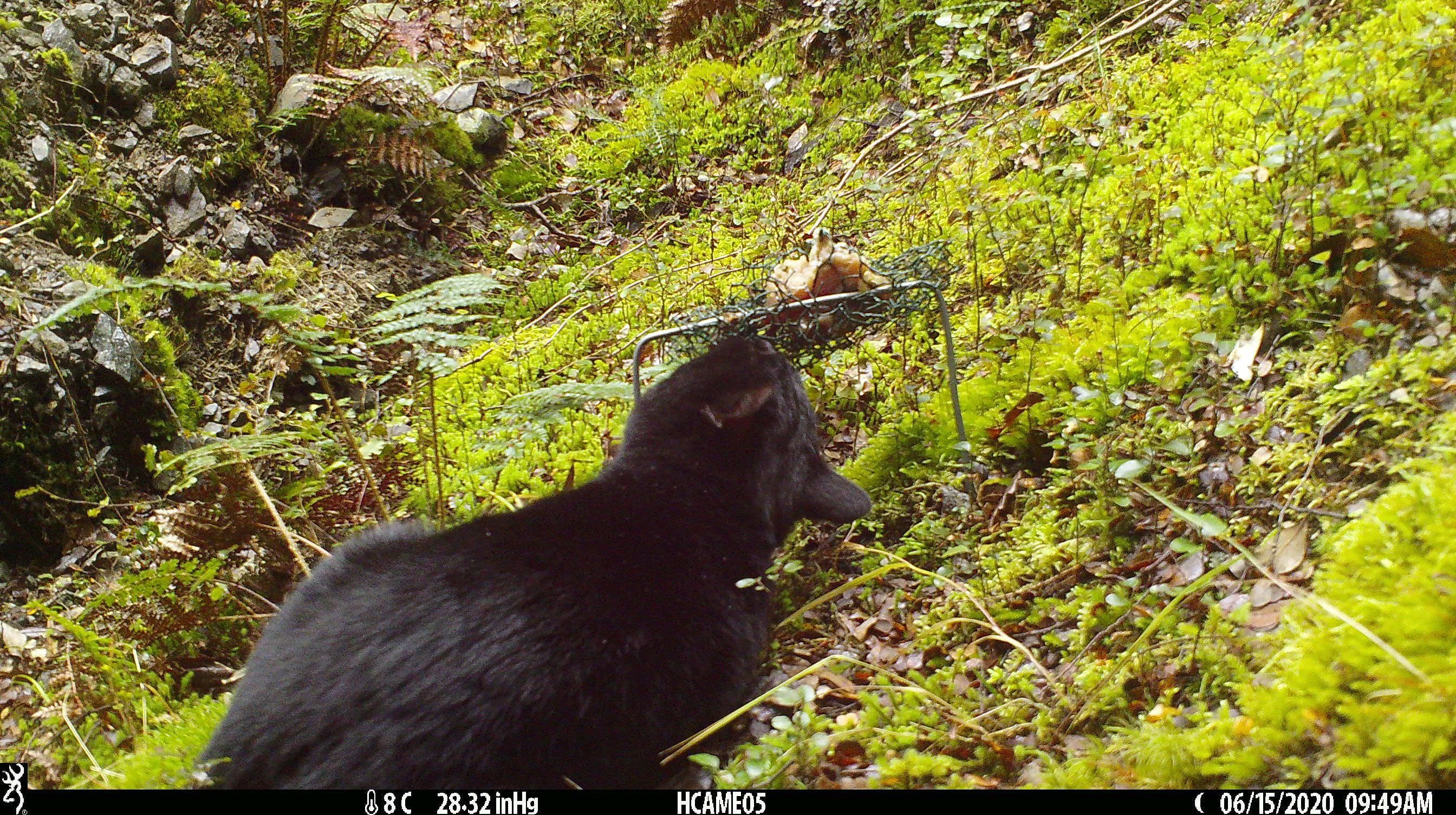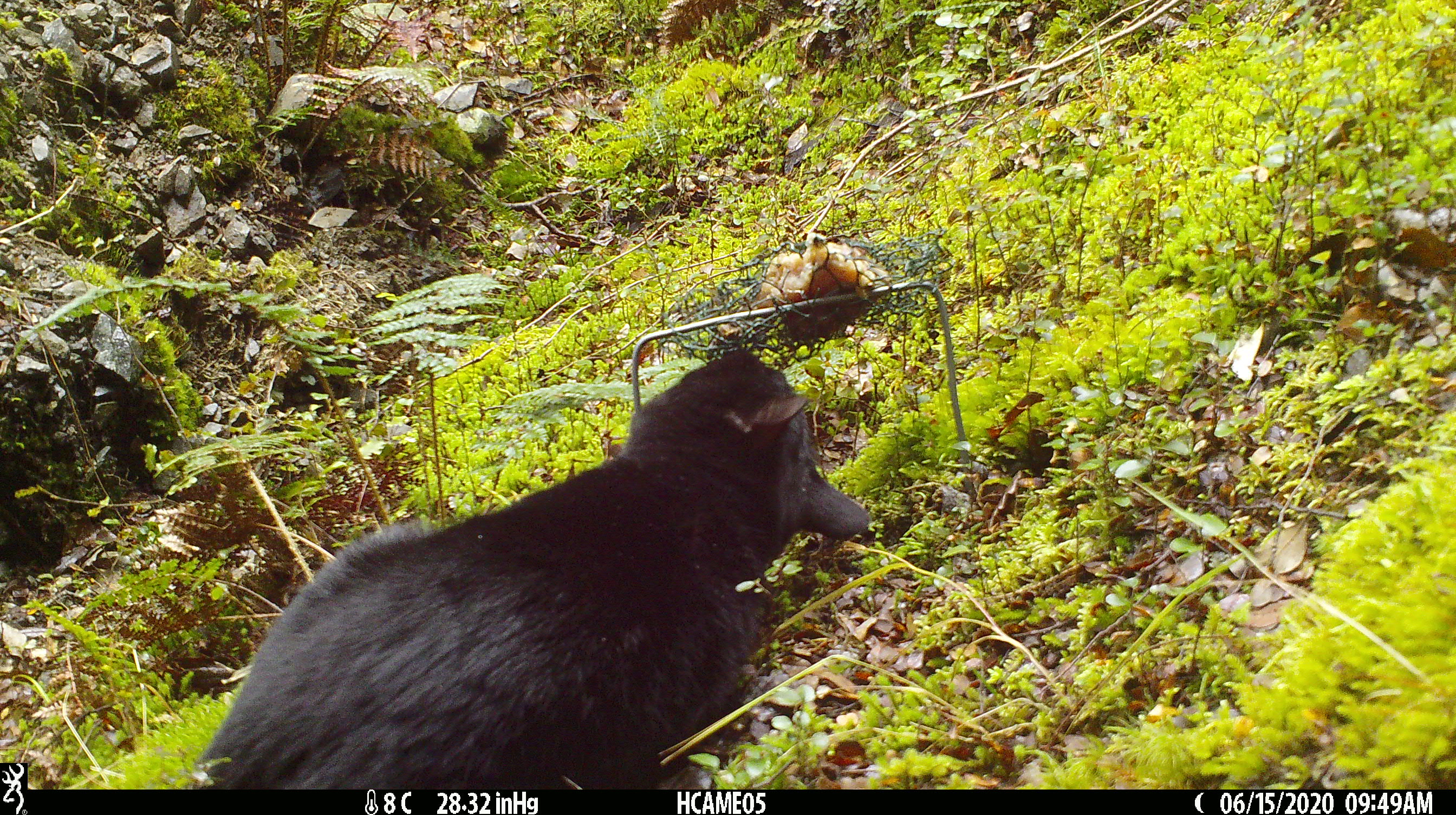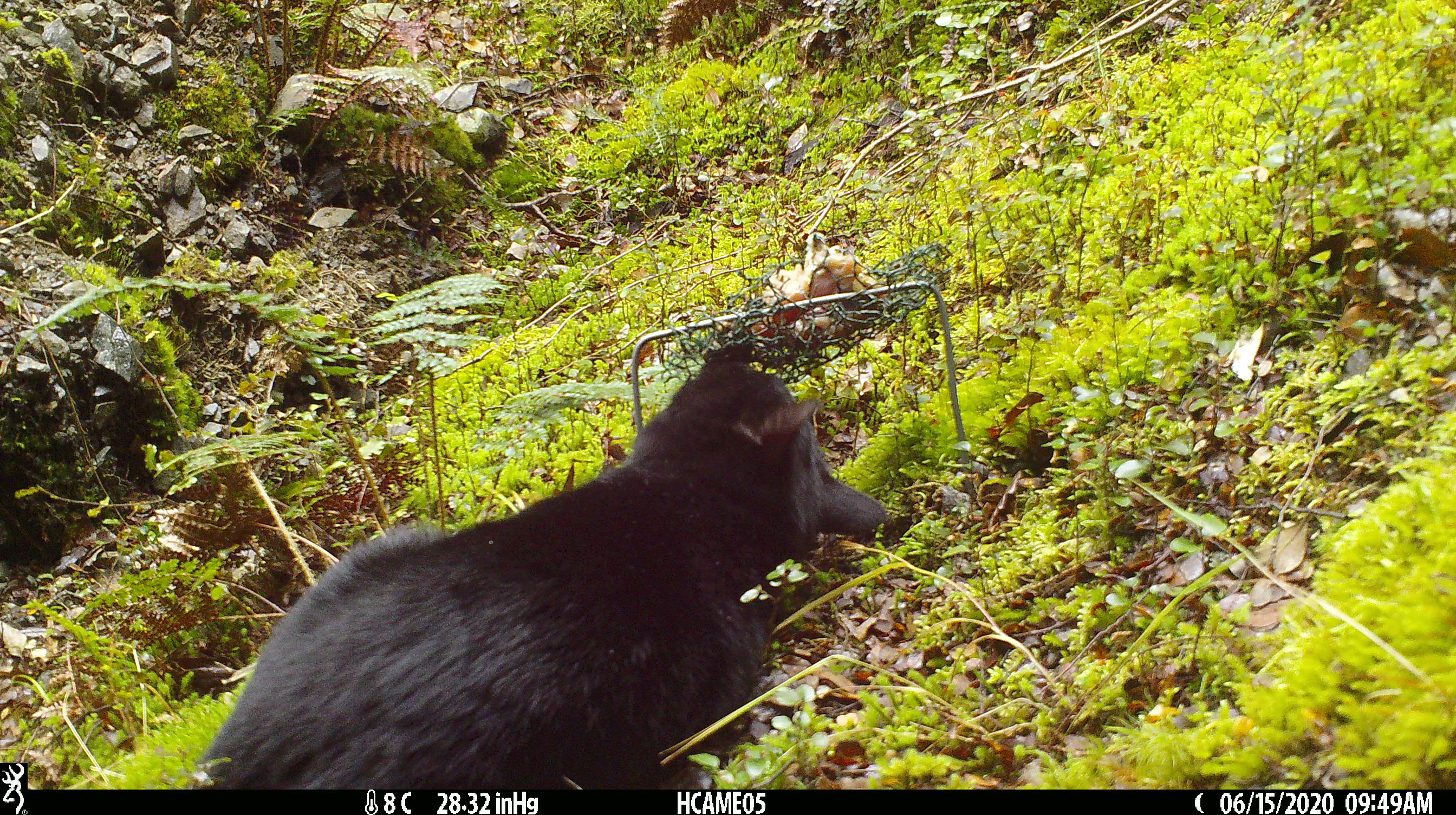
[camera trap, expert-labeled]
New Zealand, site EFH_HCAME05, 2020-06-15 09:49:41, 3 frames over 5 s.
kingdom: Animalia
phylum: Chordata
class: Mammalia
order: Carnivora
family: Felidae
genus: Felis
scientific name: Felis catus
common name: domestic cat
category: cat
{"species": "cat (domestic cat) (Felis catus)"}